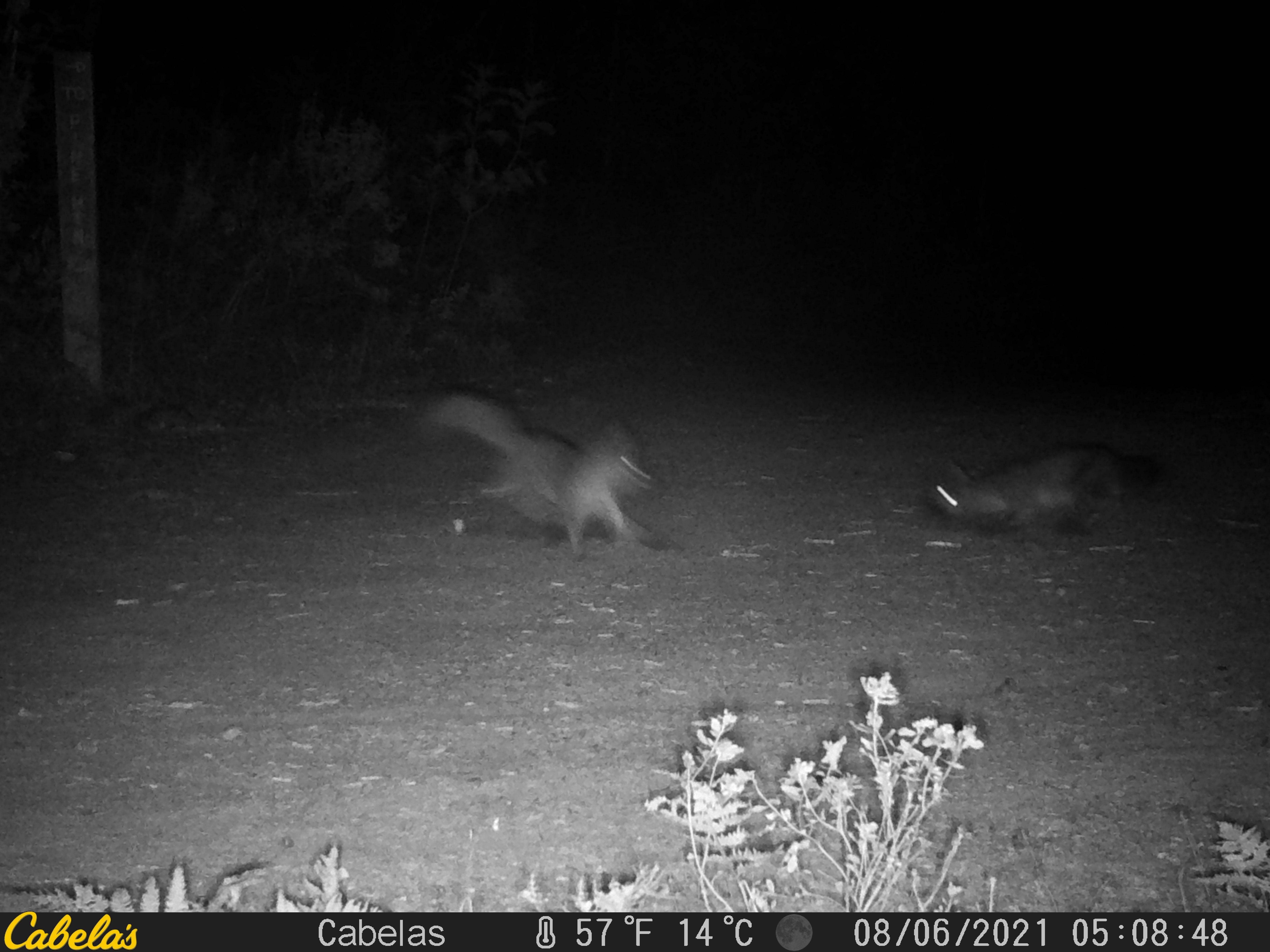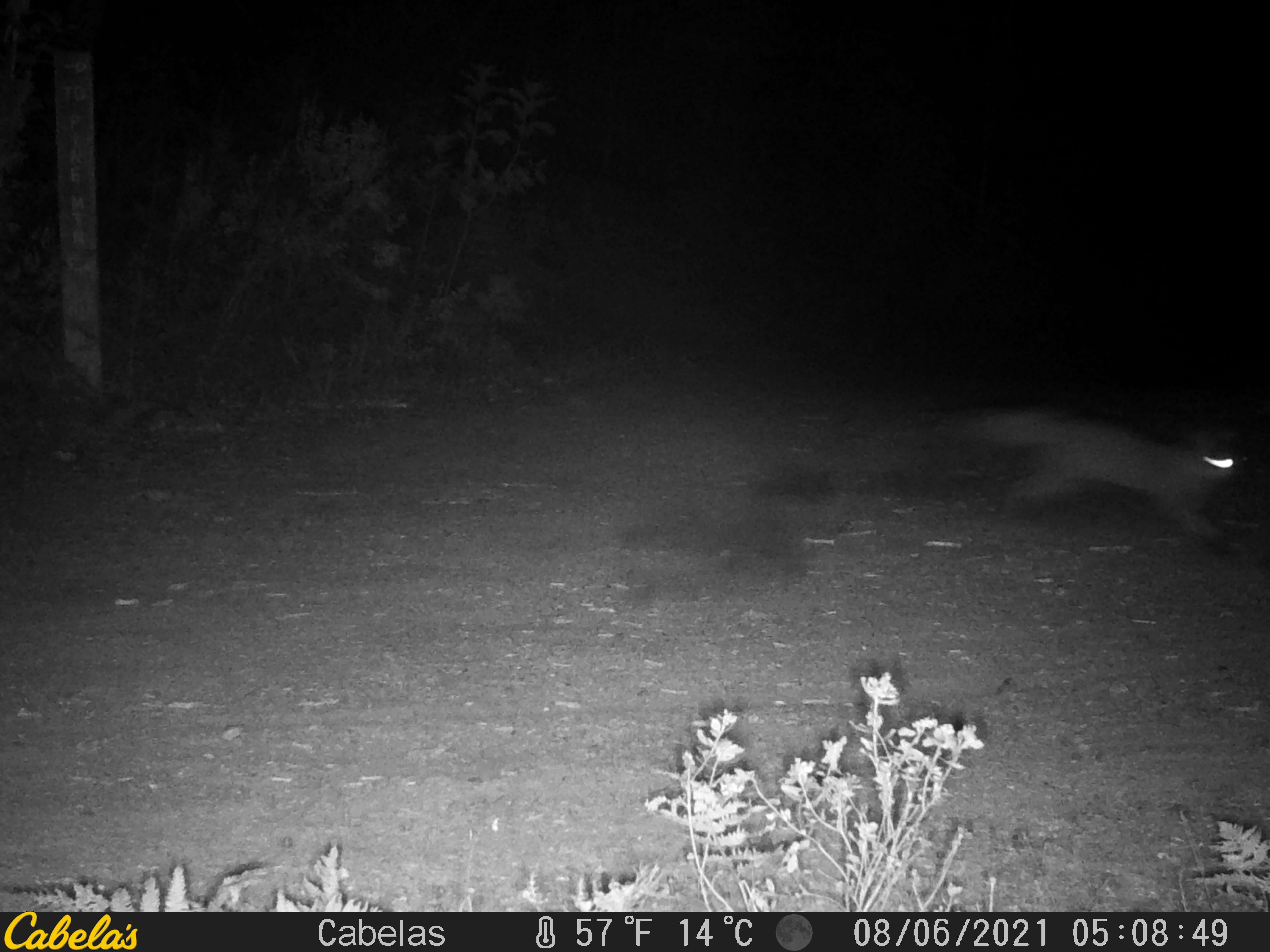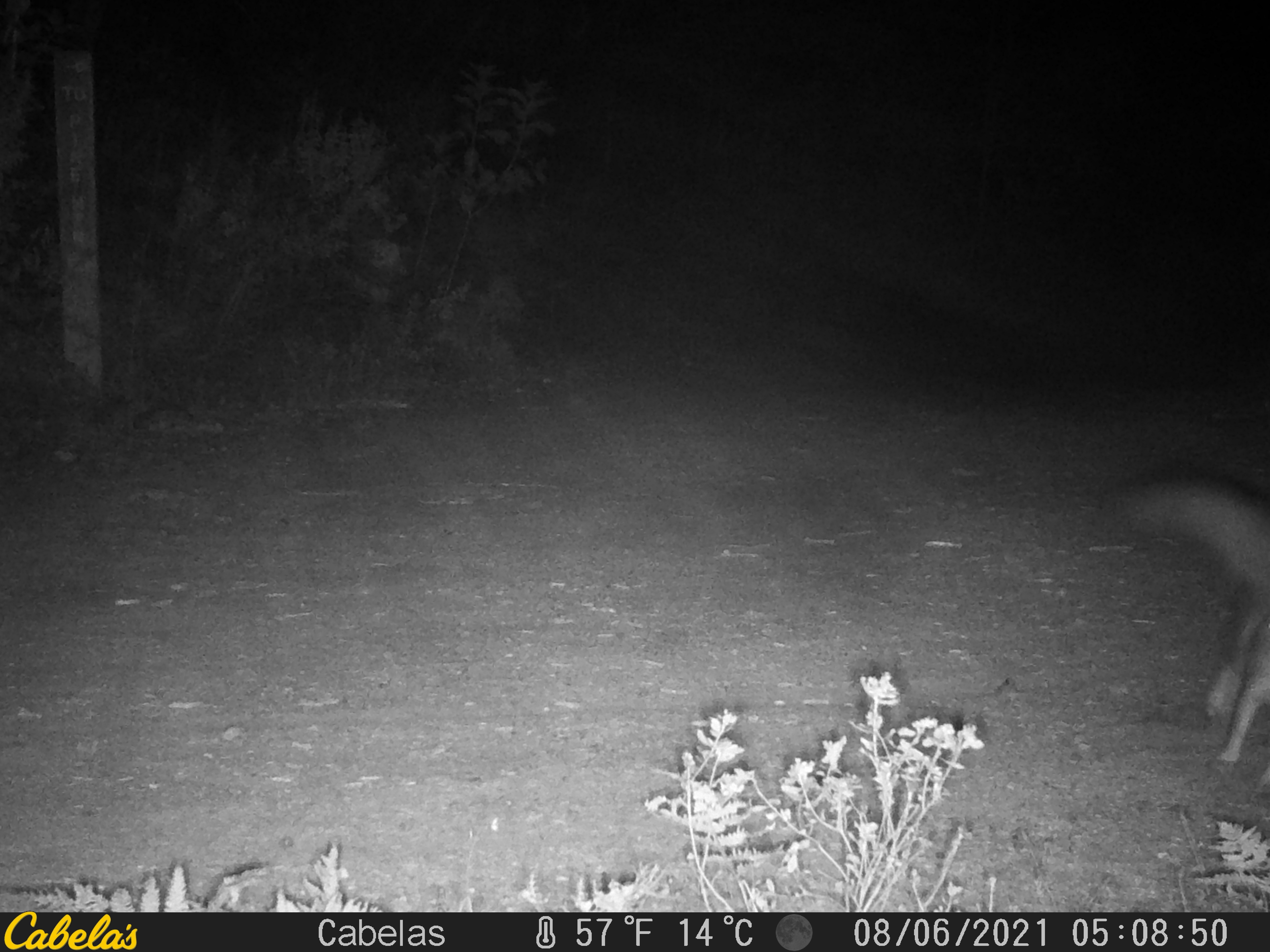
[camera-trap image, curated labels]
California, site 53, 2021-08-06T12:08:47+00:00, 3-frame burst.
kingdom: Animalia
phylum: Chordata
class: Mammalia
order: Carnivora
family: Canidae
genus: Urocyon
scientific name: Urocyon cinereoargenteus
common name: gray fox